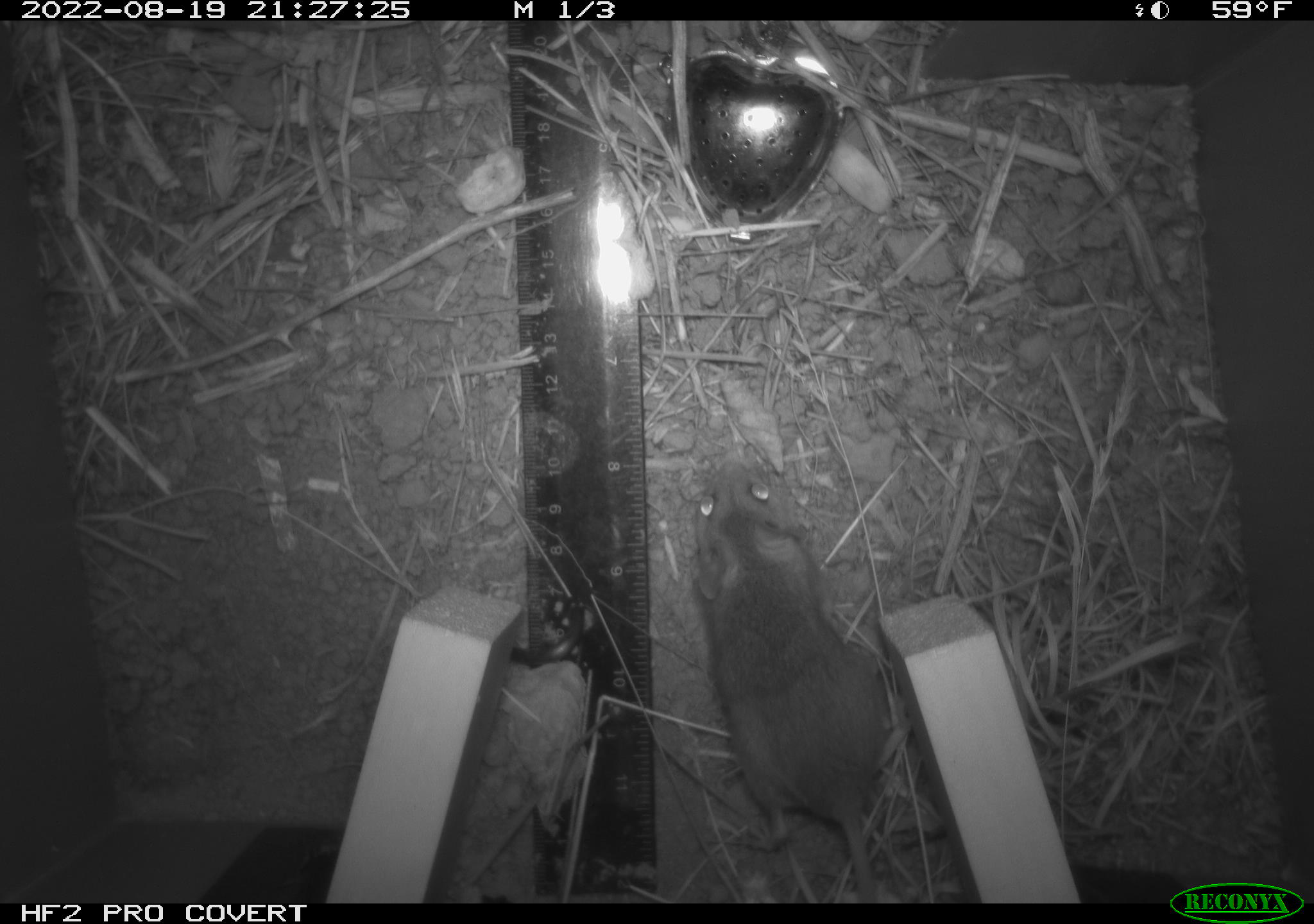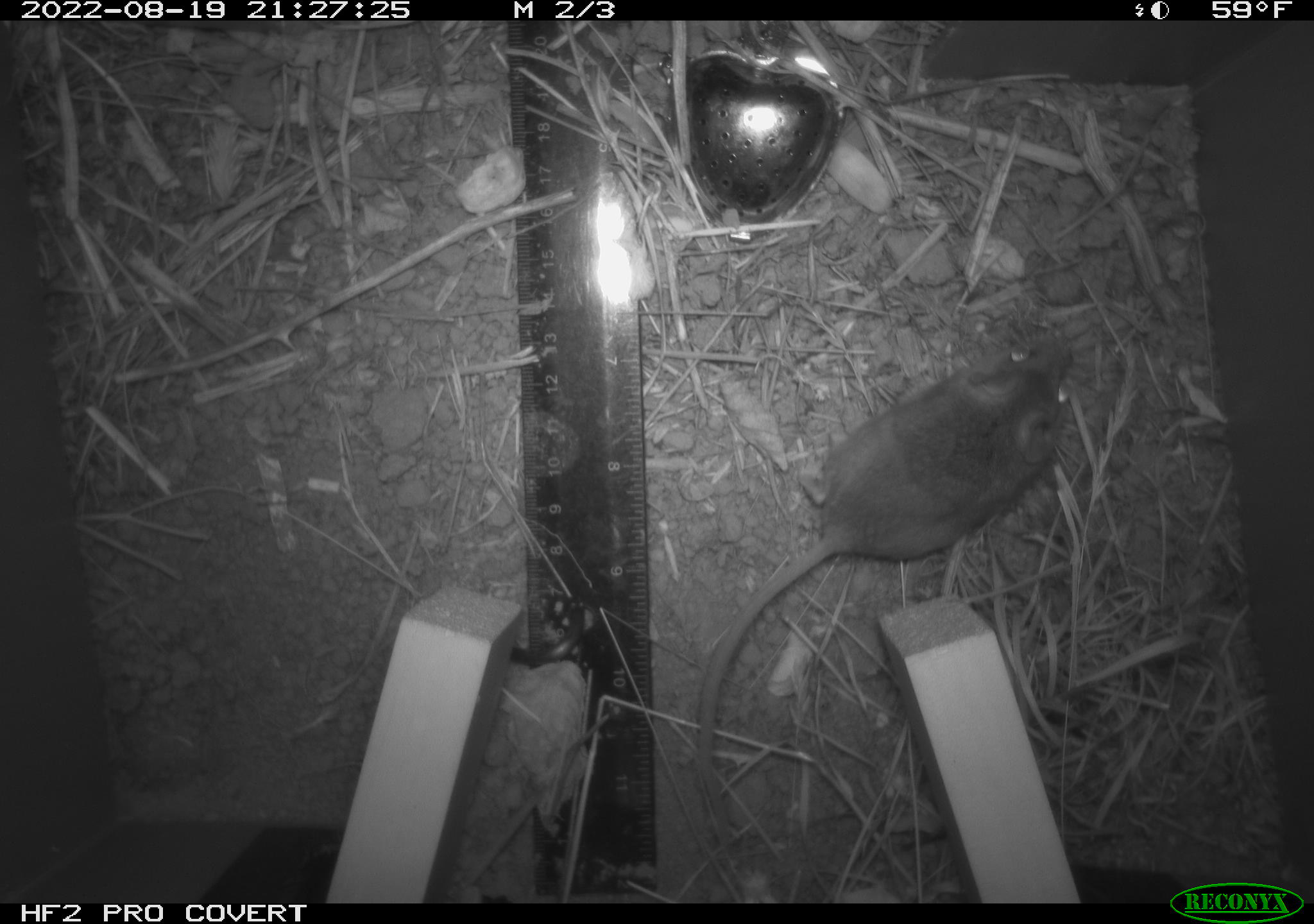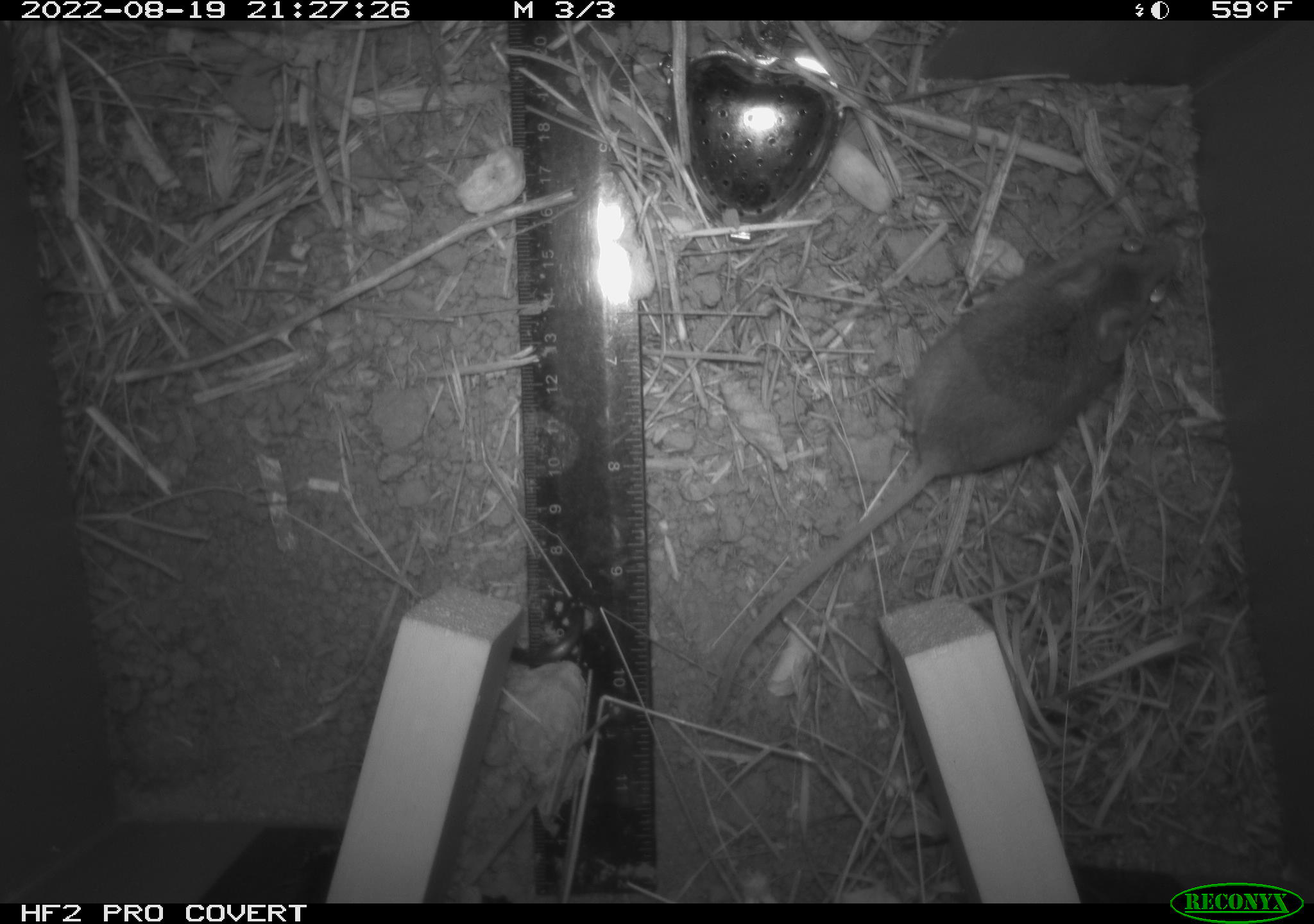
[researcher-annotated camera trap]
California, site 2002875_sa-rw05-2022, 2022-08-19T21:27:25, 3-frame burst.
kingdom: Animalia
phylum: Chordata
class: Mammalia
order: Rodentia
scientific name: Rodentia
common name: mouse species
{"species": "mouse species (Rodentia)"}